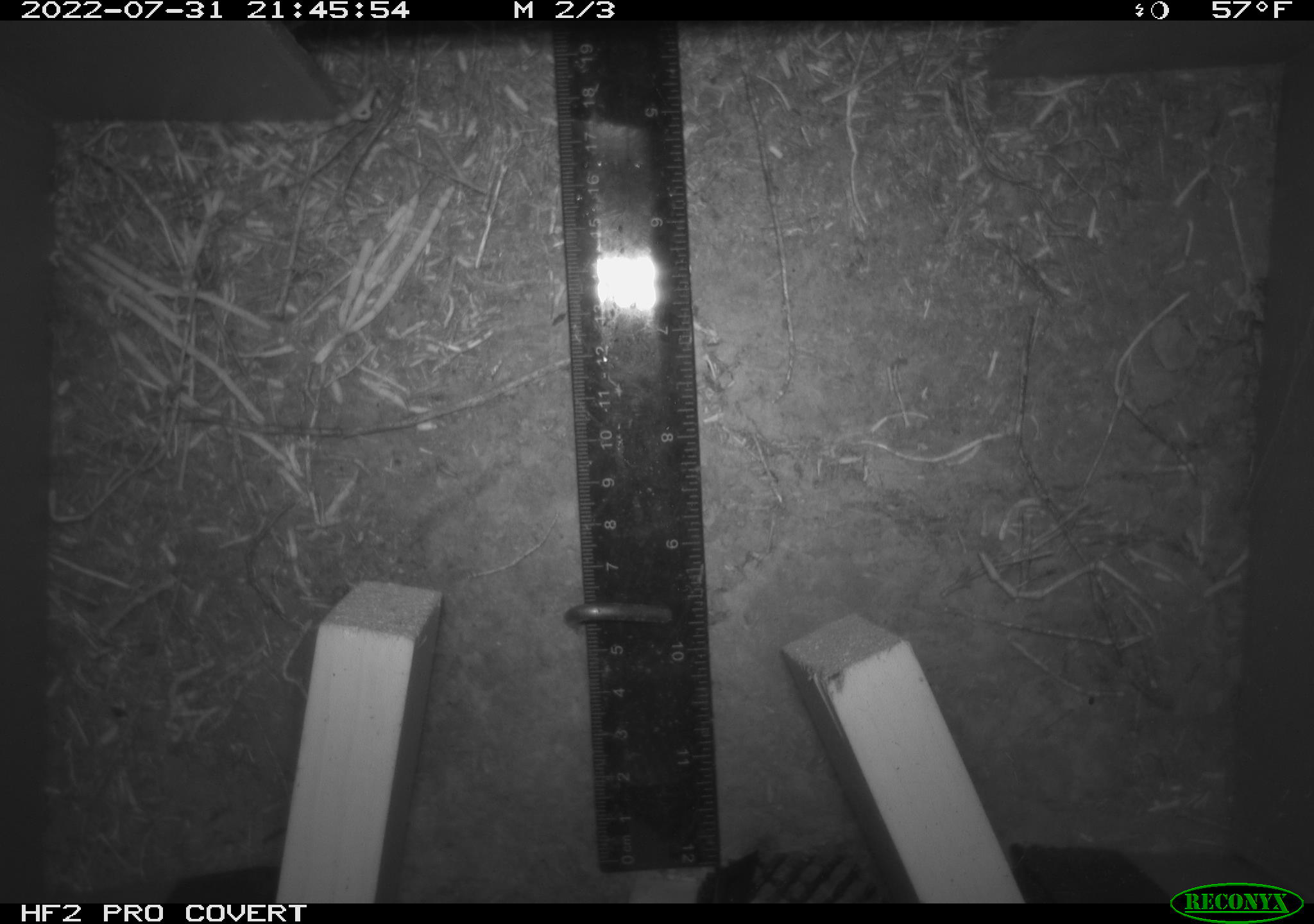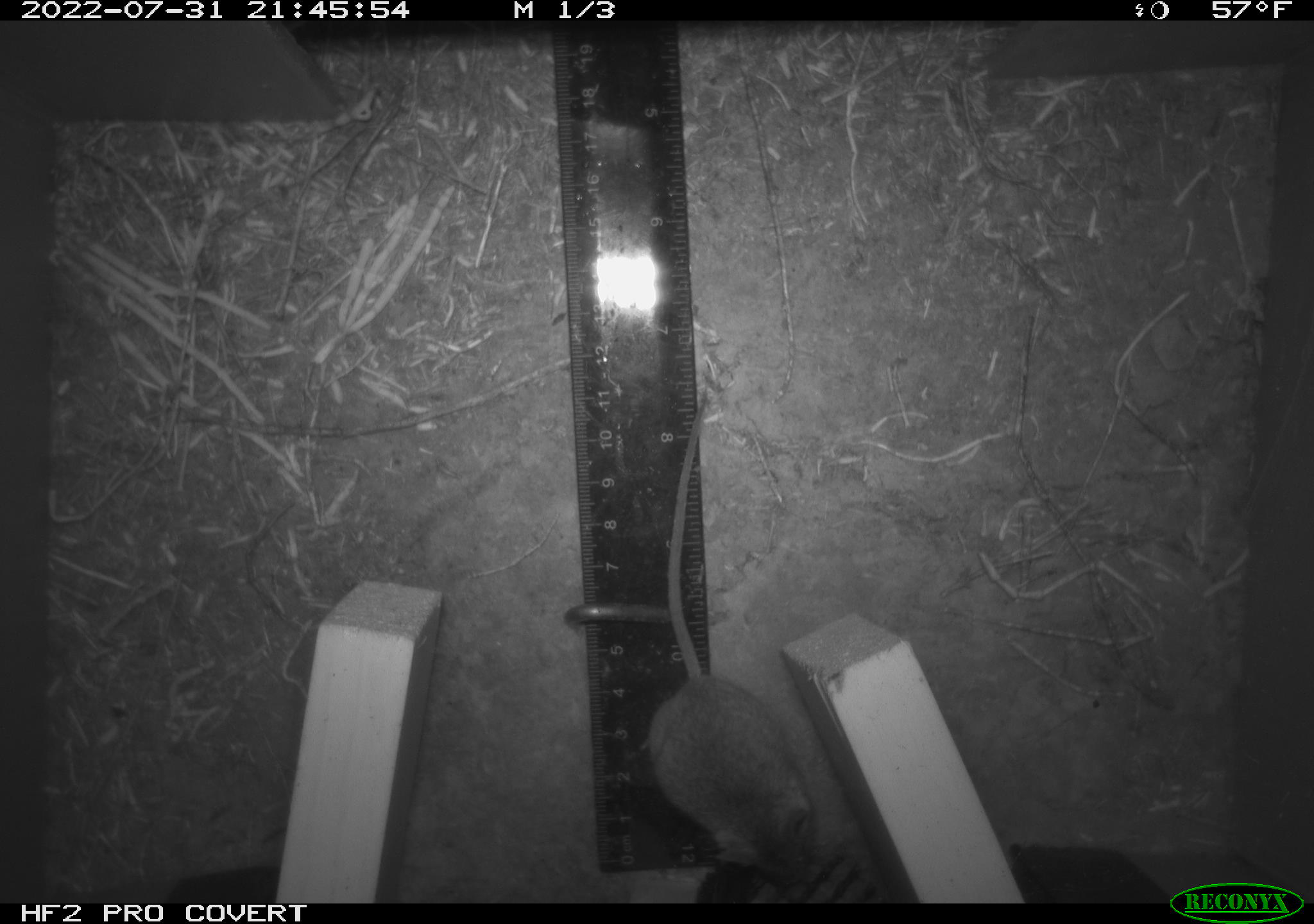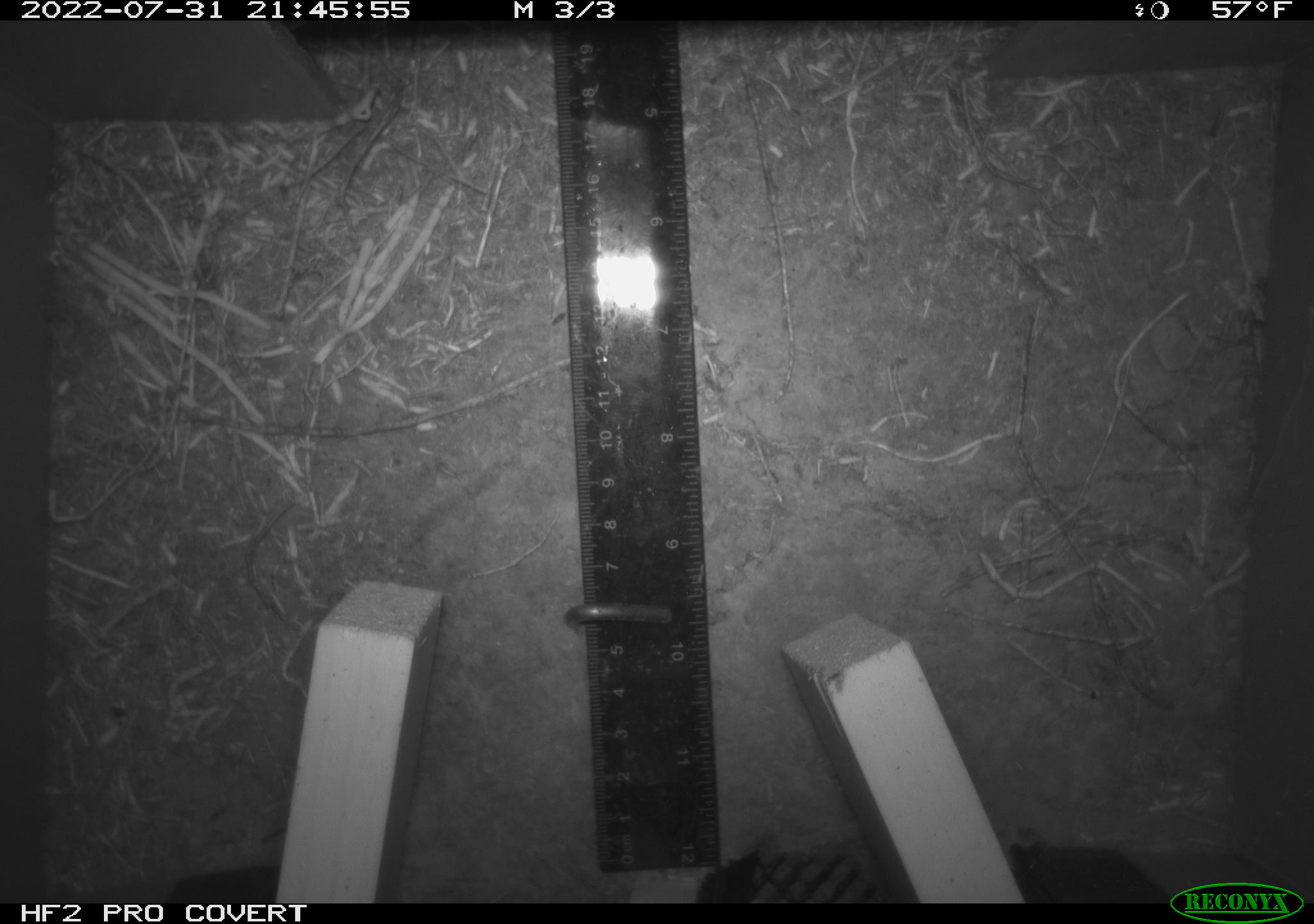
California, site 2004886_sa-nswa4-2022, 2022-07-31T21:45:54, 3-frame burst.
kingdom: Animalia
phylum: Chordata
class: Mammalia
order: Rodentia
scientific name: Rodentia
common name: rodent